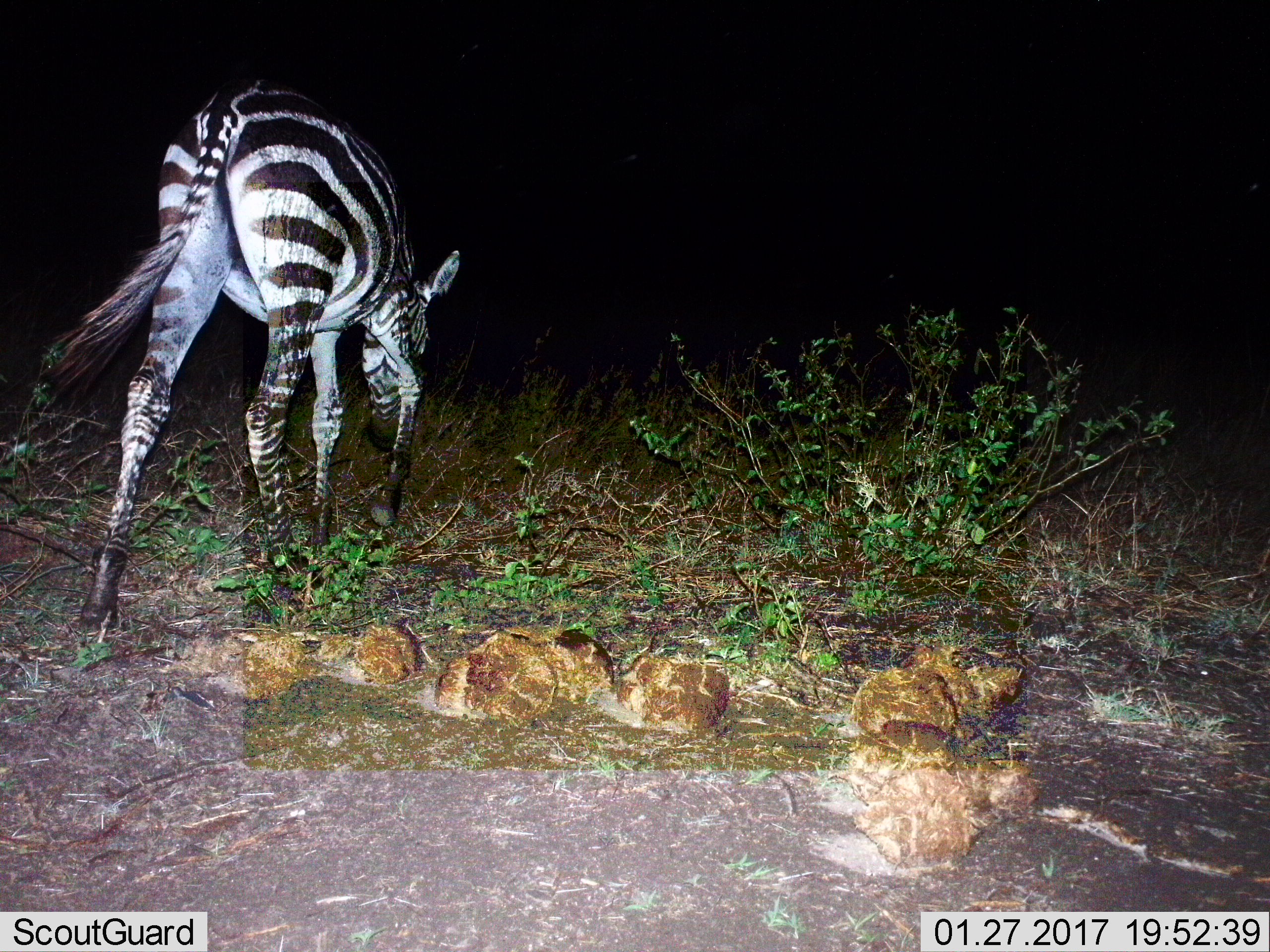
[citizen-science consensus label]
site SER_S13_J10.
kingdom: Animalia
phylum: Chordata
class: Mammalia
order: Perissodactyla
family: Equidae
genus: Equus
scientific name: Equus quagga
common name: plains zebra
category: zebraplains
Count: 1.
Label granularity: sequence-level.